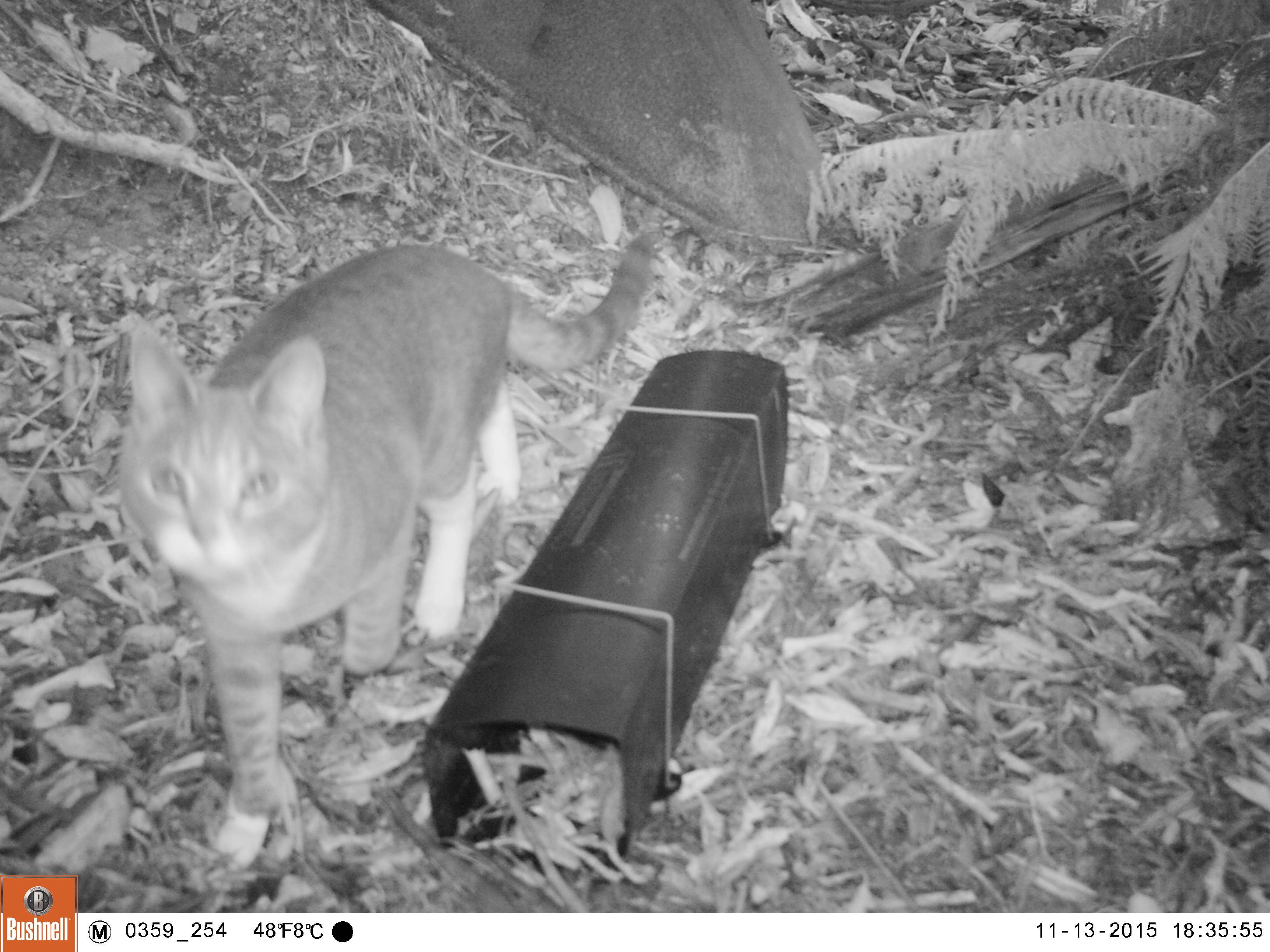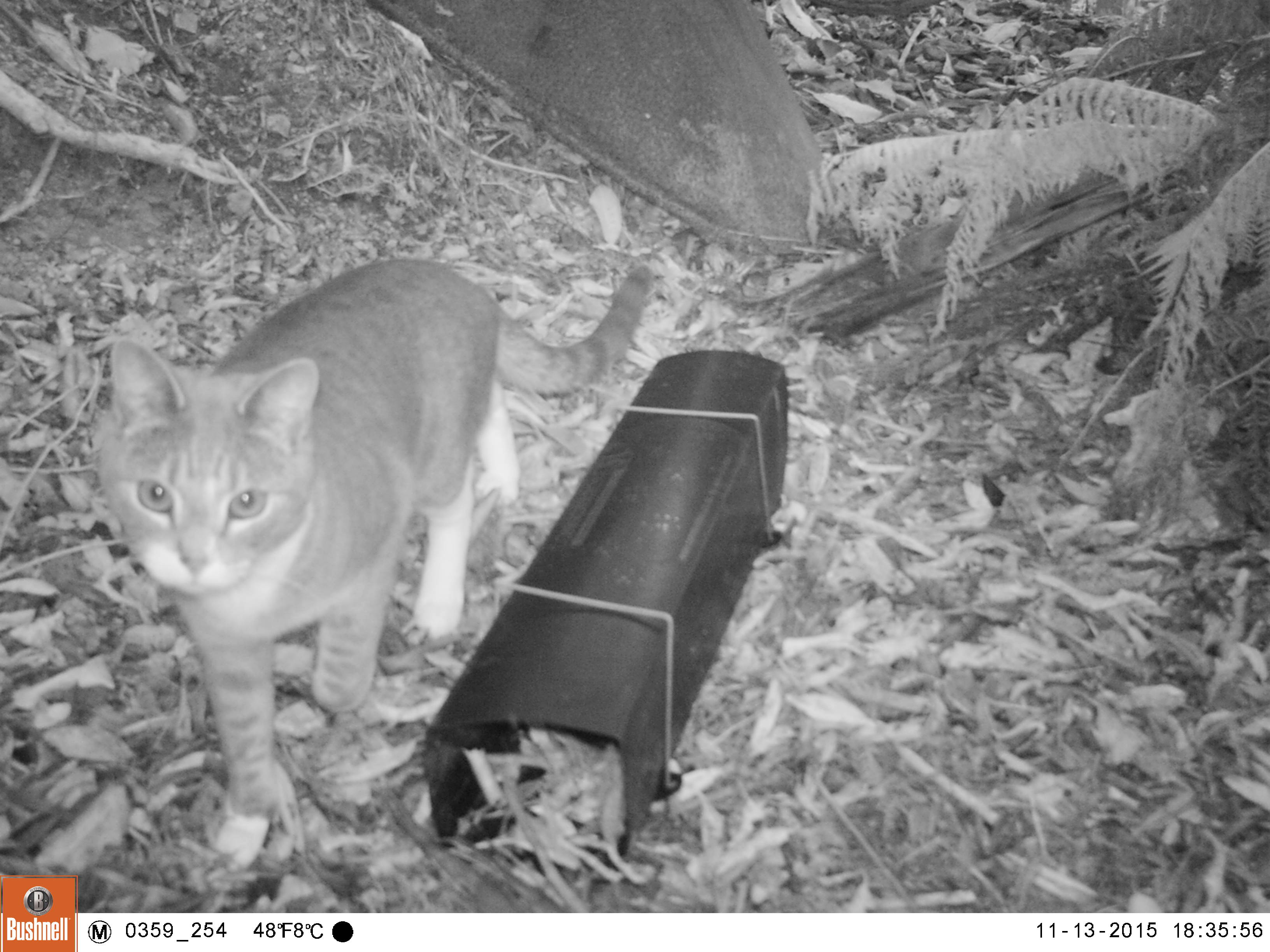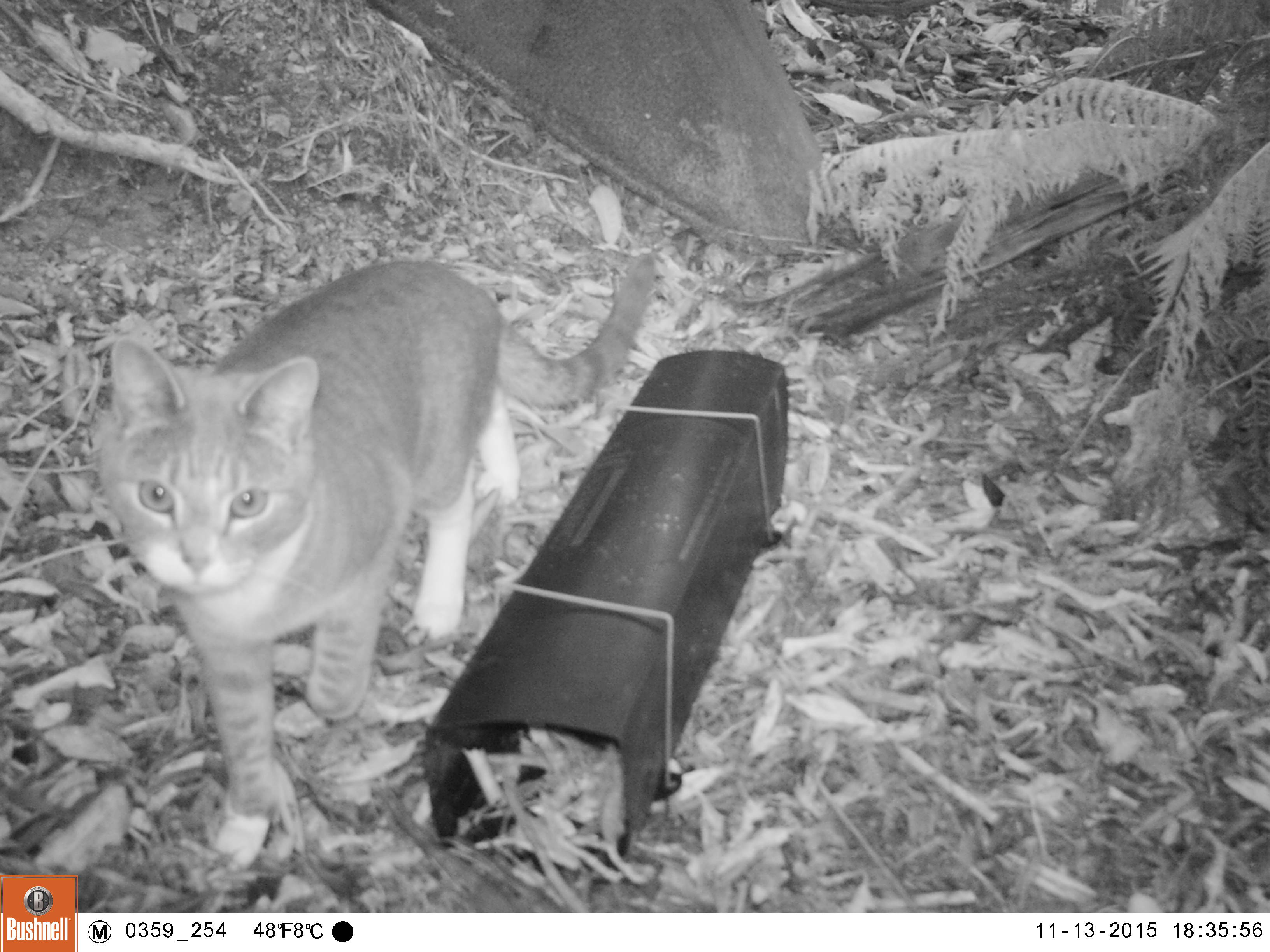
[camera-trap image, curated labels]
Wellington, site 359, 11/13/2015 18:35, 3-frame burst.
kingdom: Animalia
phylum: Chordata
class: Mammalia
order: Carnivora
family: Felidae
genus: Felis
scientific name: Felis catus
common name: cat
Cat (Felis catus).